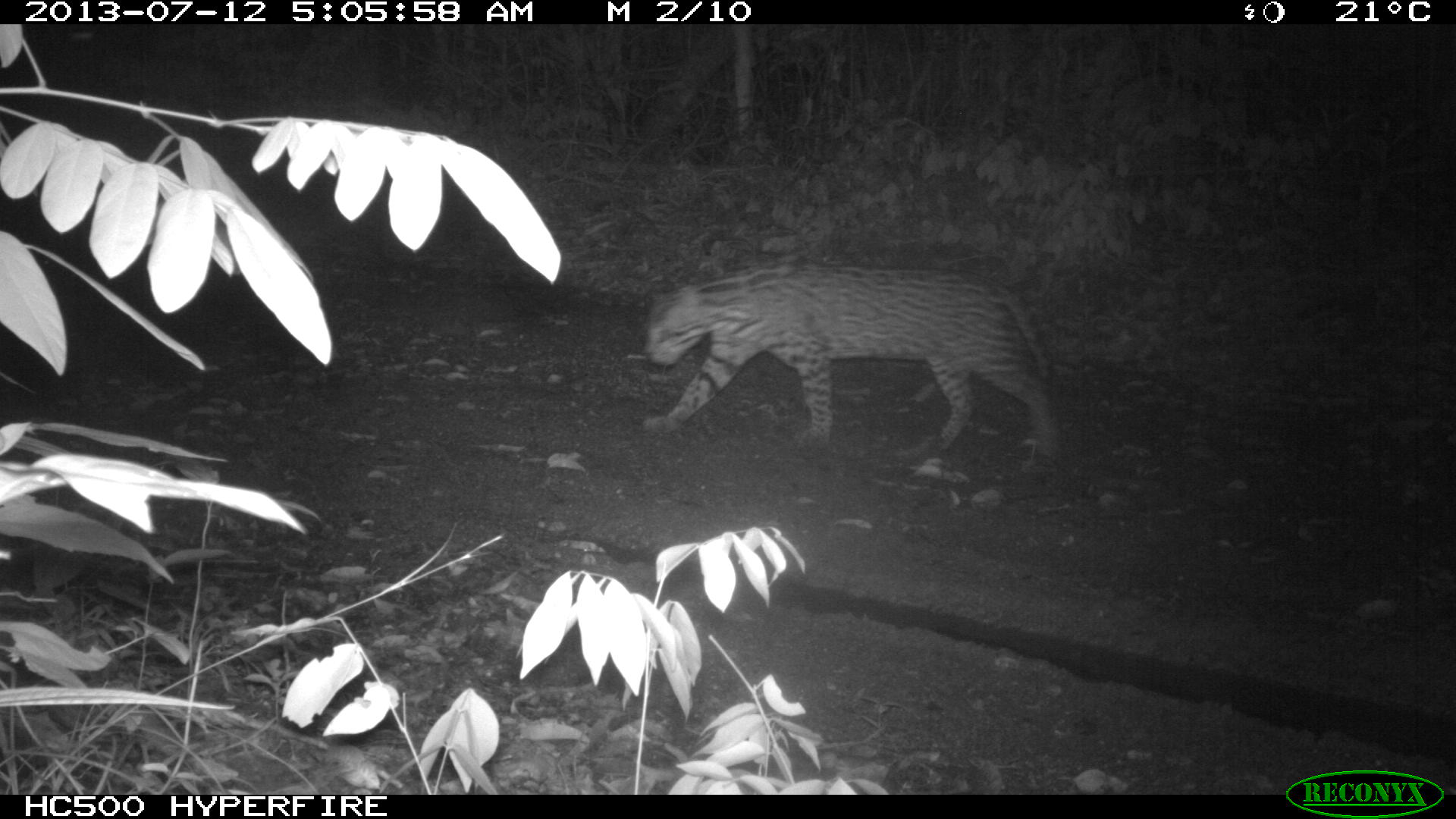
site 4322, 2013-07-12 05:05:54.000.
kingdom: Animalia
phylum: Chordata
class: Mammalia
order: Carnivora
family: Felidae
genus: Leopardus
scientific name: Leopardus pardalis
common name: ocelot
Leopardus pardalis (ocelot), count 1, sex male.